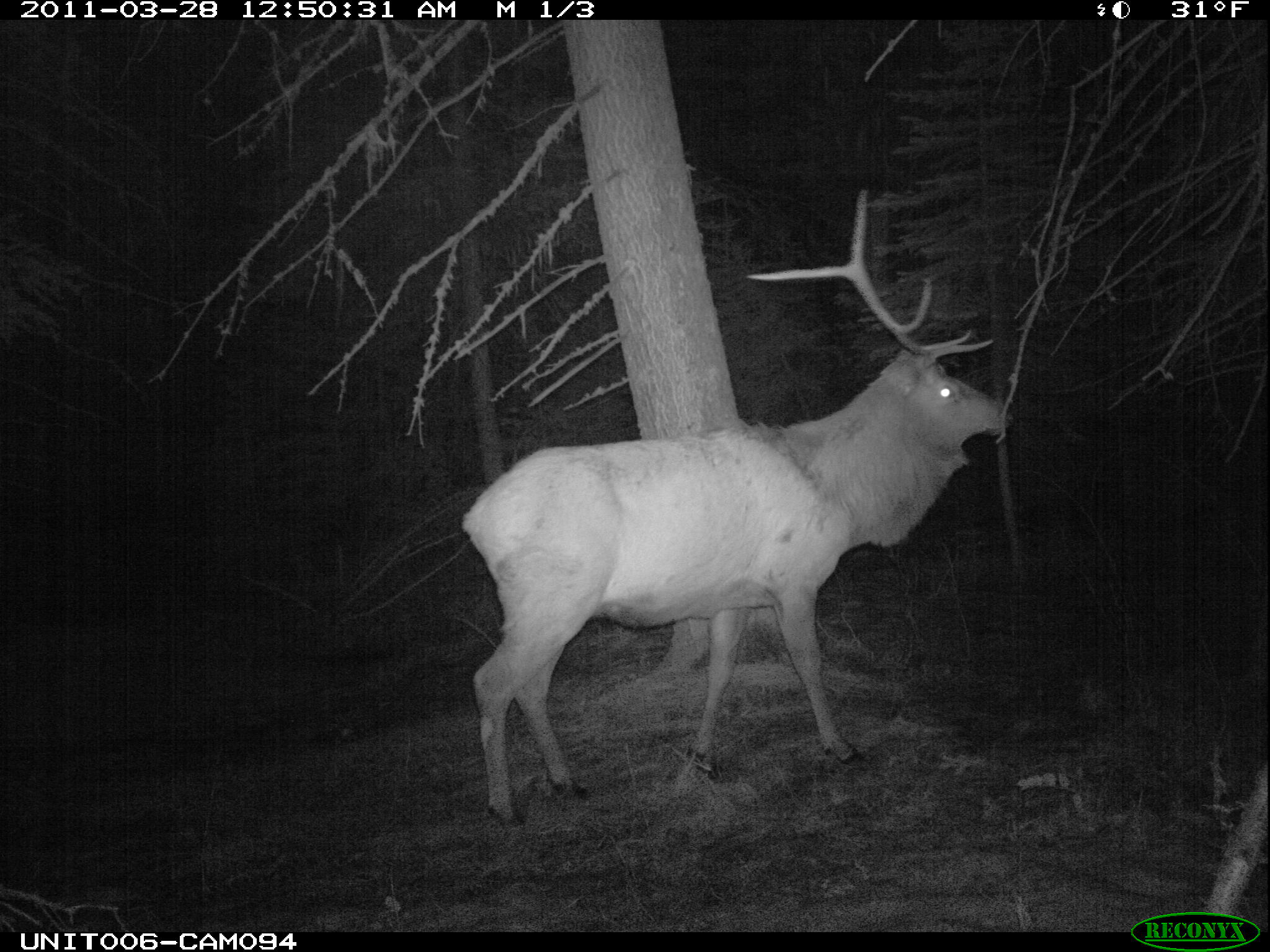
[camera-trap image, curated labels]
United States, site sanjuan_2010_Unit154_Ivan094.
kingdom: Animalia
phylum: Chordata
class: Mammalia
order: Artiodactyla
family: Cervidae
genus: Cervus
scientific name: Cervus elaphus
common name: red deer